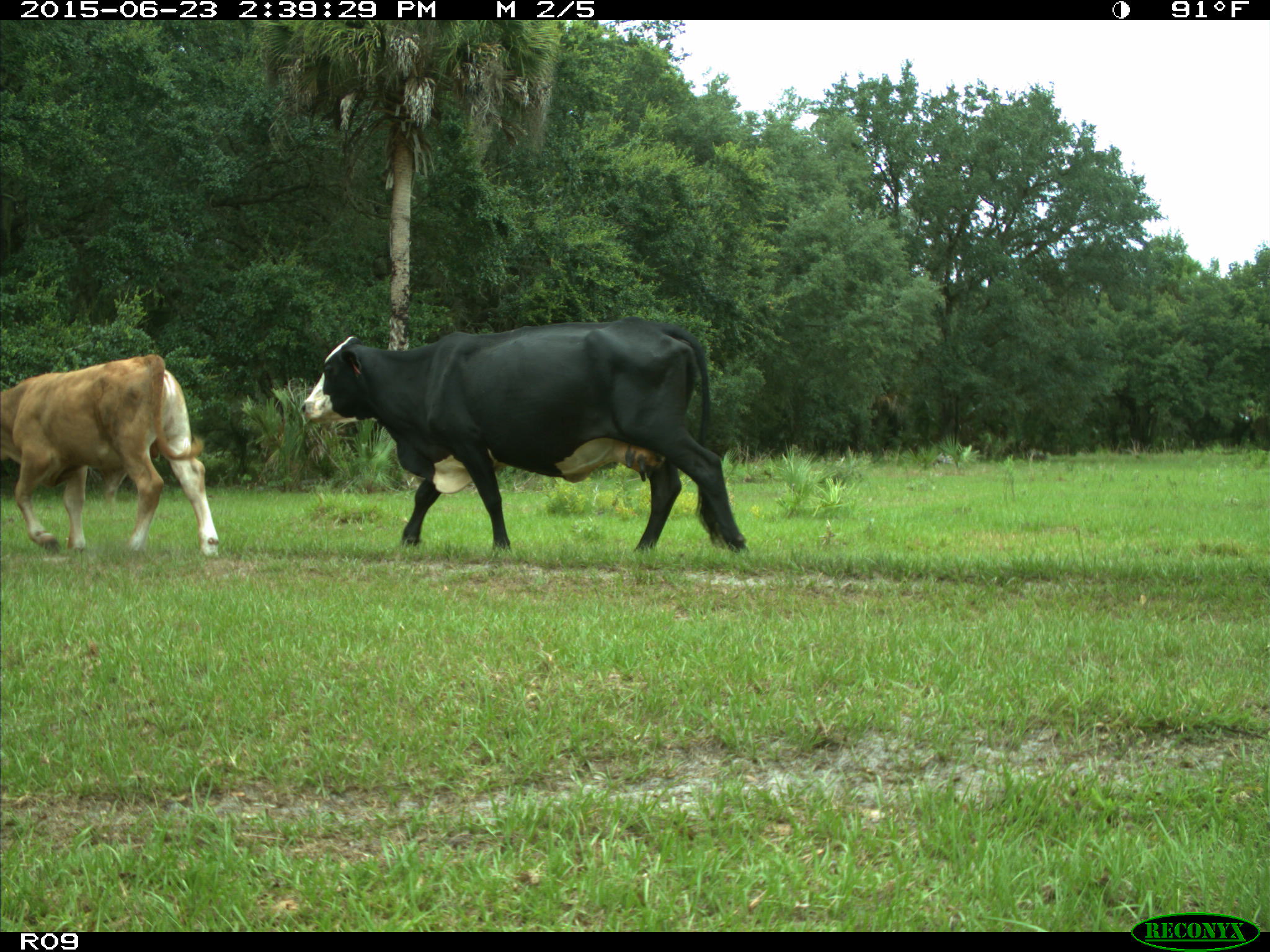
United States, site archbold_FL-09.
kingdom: Animalia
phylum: Chordata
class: Mammalia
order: Artiodactyla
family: Bovidae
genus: Bos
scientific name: Bos taurus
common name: domestic cow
Bos taurus (domestic cow).